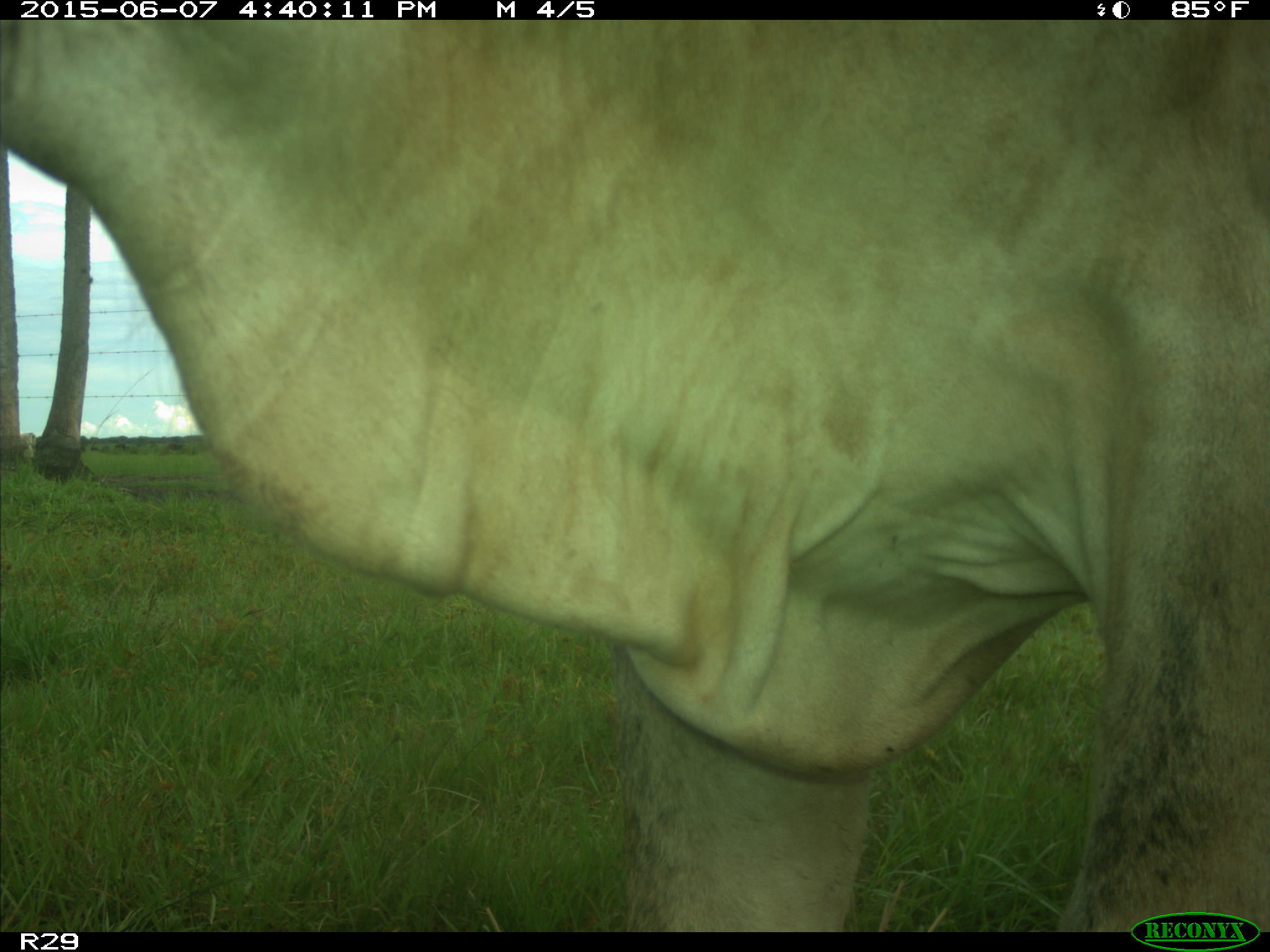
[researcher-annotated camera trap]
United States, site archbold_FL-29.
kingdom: Animalia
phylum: Chordata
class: Mammalia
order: Artiodactyla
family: Bovidae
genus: Bos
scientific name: Bos taurus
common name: domestic cow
Bos taurus (domestic cow).